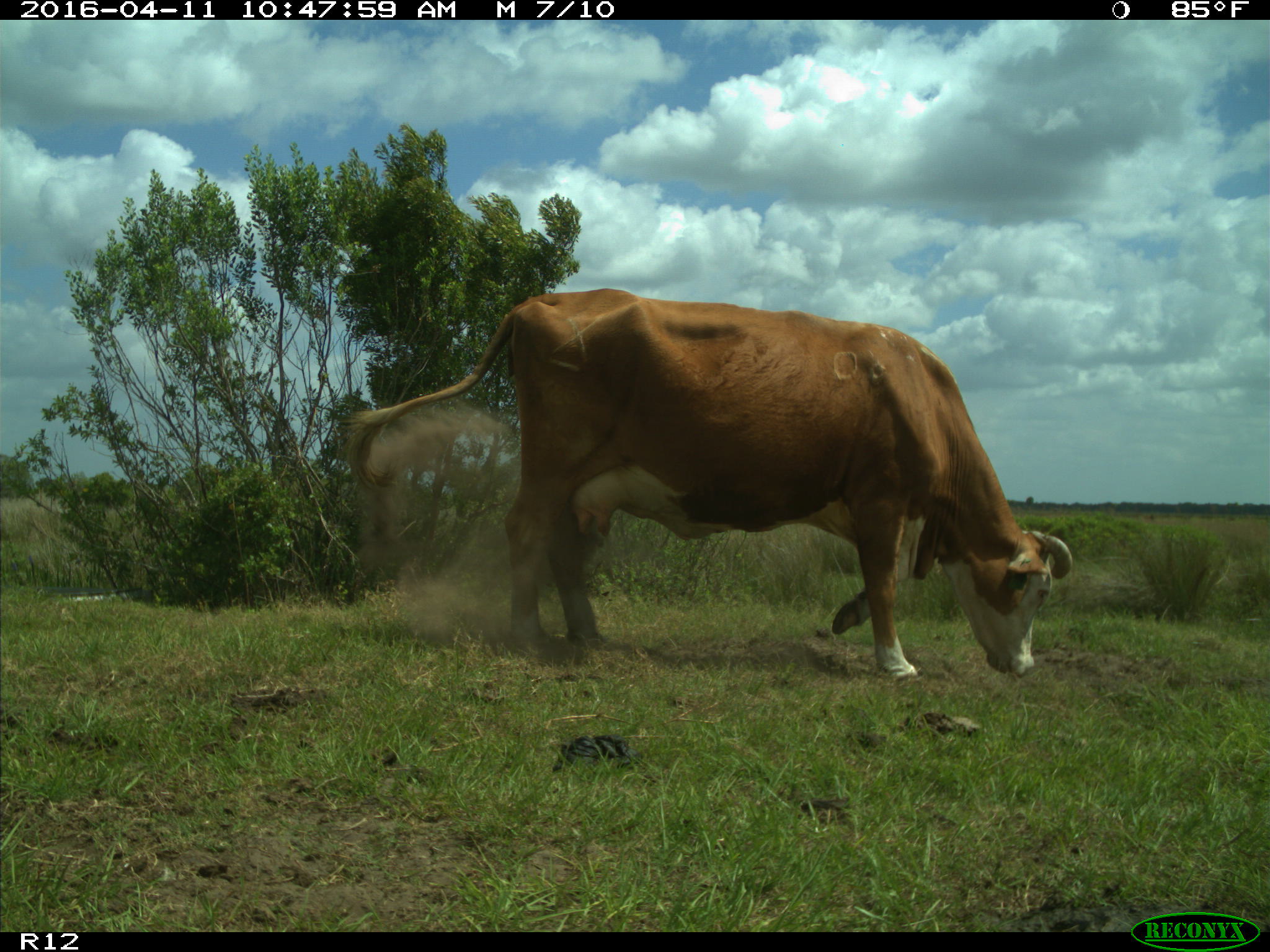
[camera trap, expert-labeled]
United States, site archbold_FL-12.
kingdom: Animalia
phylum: Chordata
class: Mammalia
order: Artiodactyla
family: Bovidae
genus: Bos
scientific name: Bos taurus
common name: domestic cow